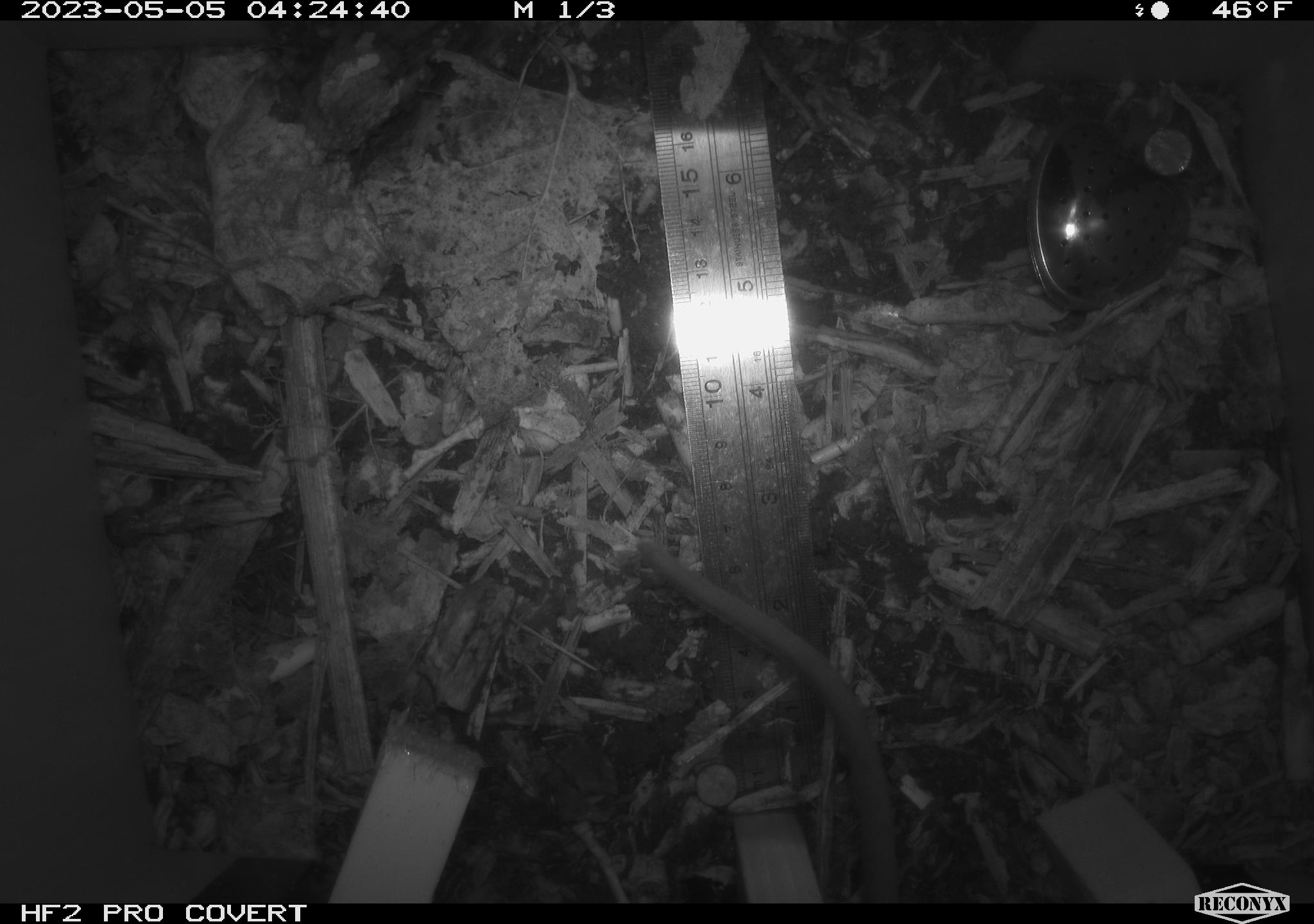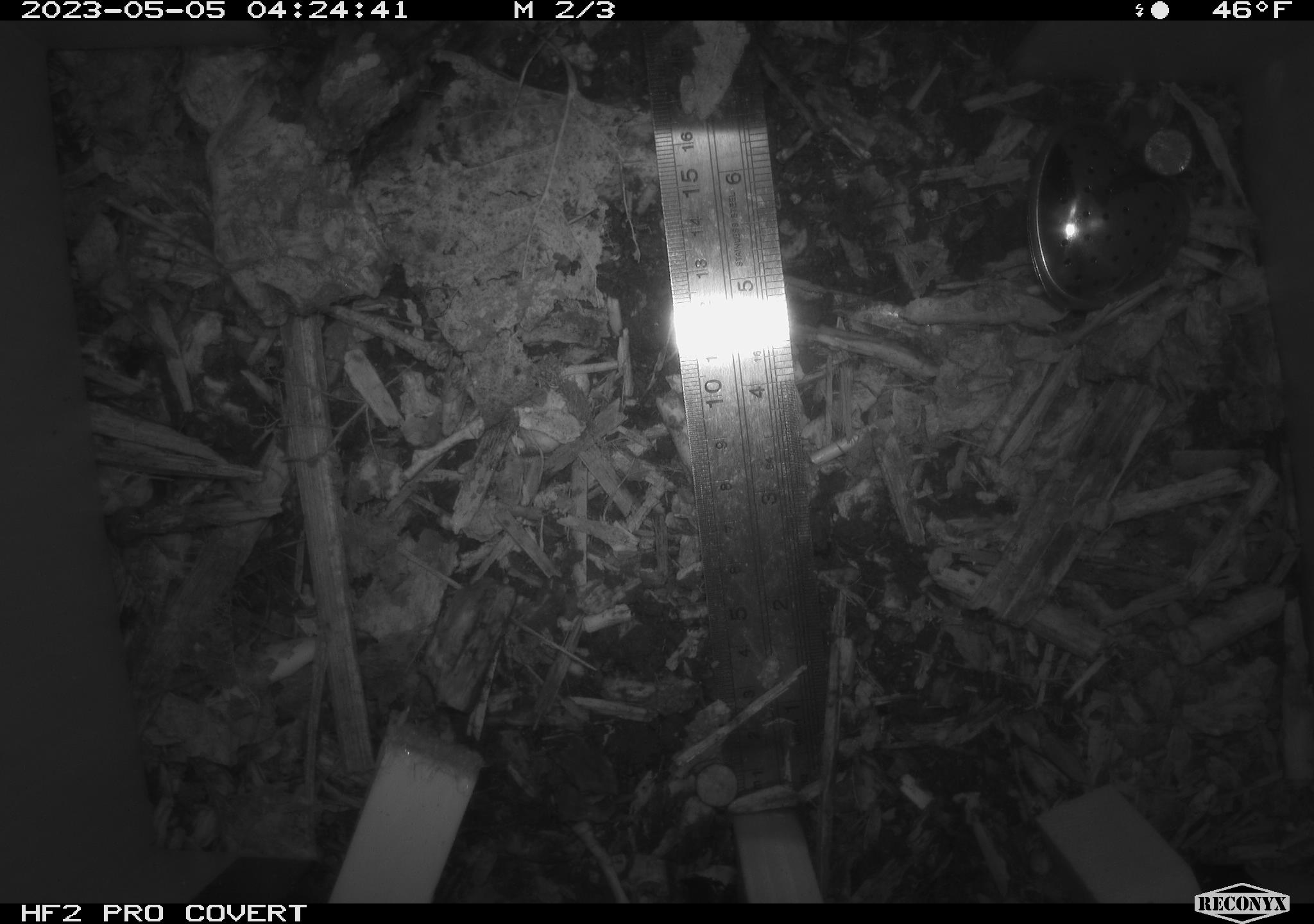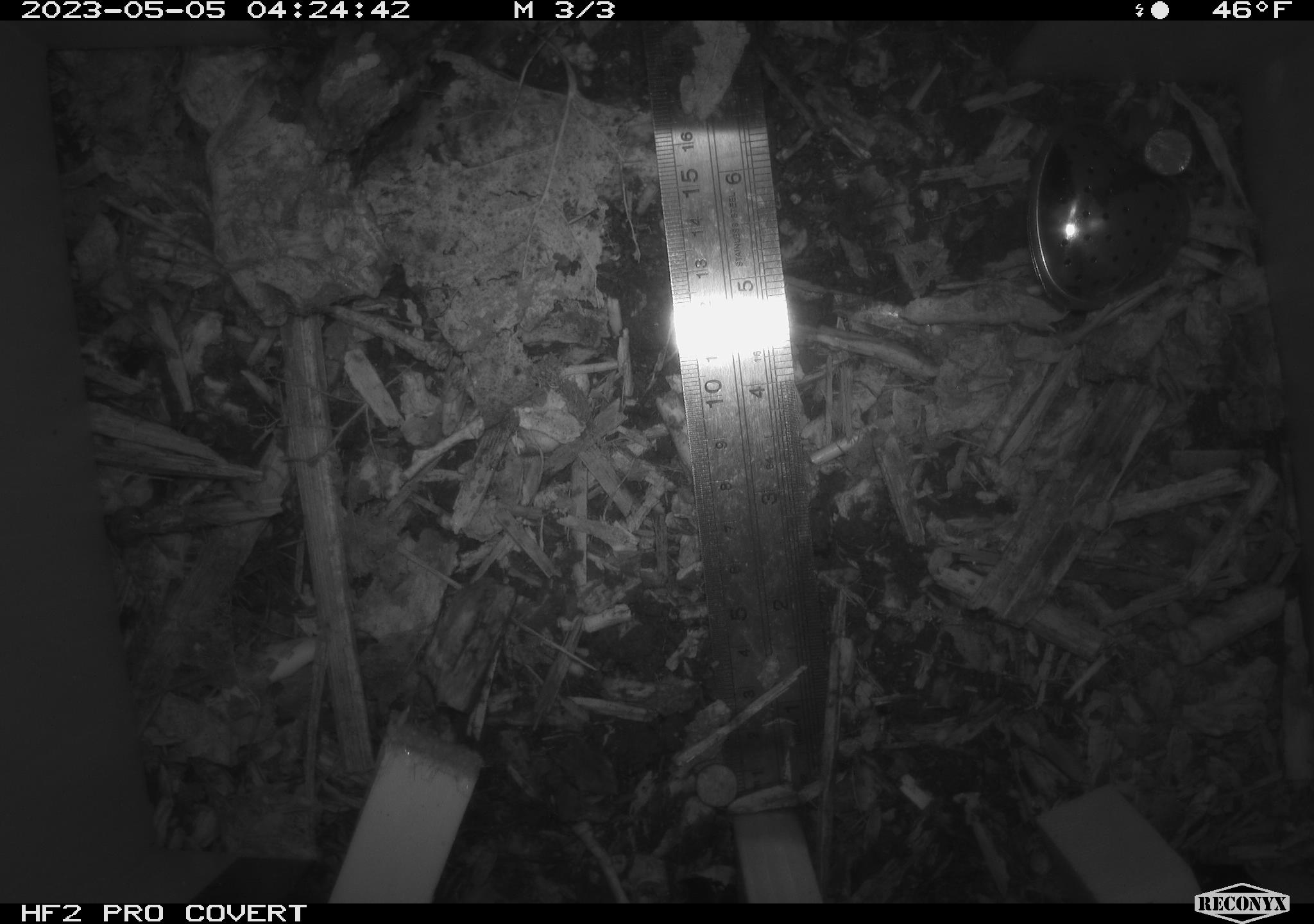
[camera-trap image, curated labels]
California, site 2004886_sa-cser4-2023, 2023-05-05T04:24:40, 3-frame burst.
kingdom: Animalia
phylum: Chordata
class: Mammalia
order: Rodentia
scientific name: Rodentia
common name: mouse species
Mouse species (Rodentia).